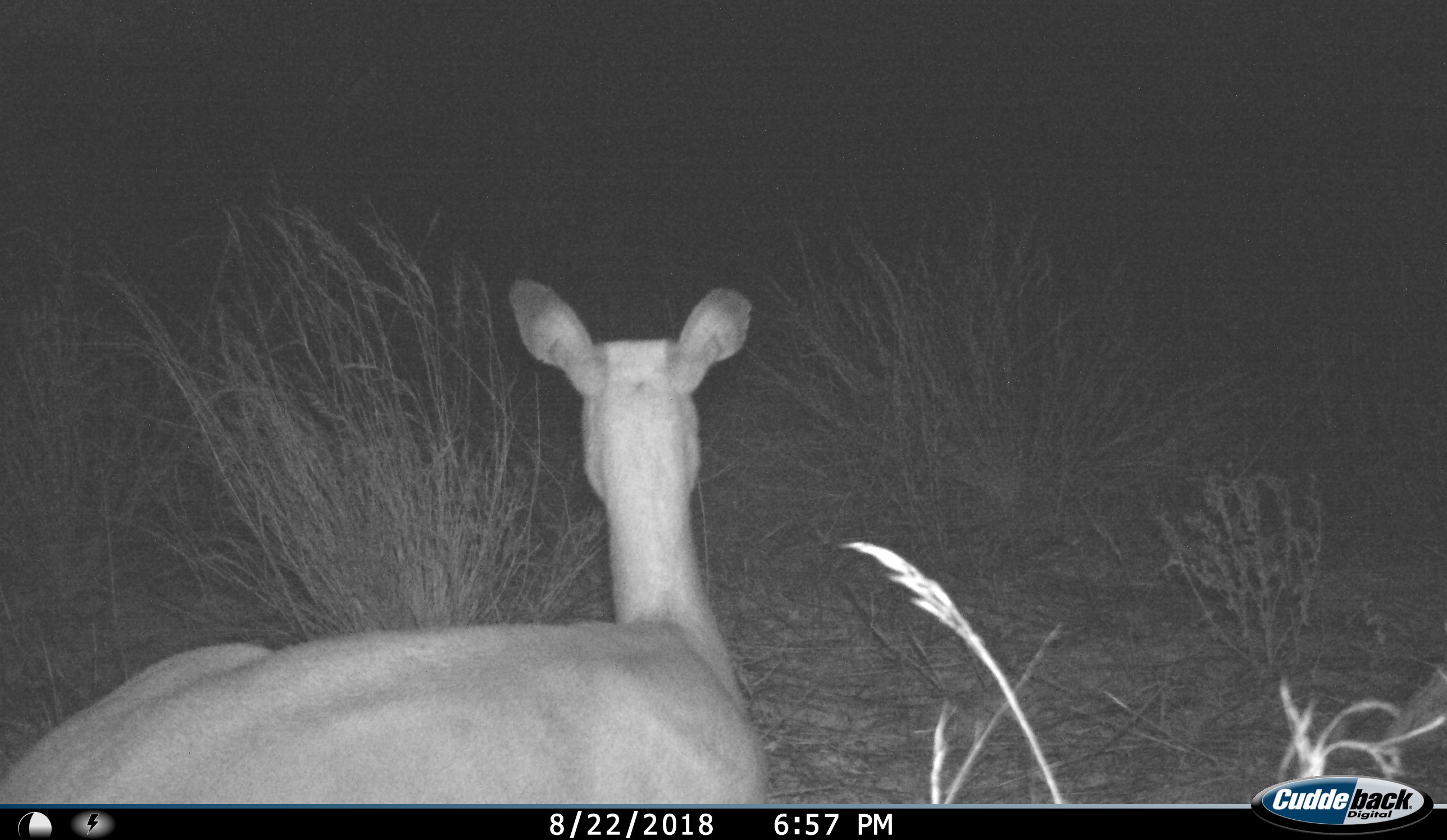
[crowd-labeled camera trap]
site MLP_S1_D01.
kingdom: Animalia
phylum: Chordata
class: Mammalia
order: Artiodactyla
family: Bovidae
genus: Aepyceros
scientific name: Aepyceros melampus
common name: impala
Impala (Aepyceros melampus), count 1. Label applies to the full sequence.